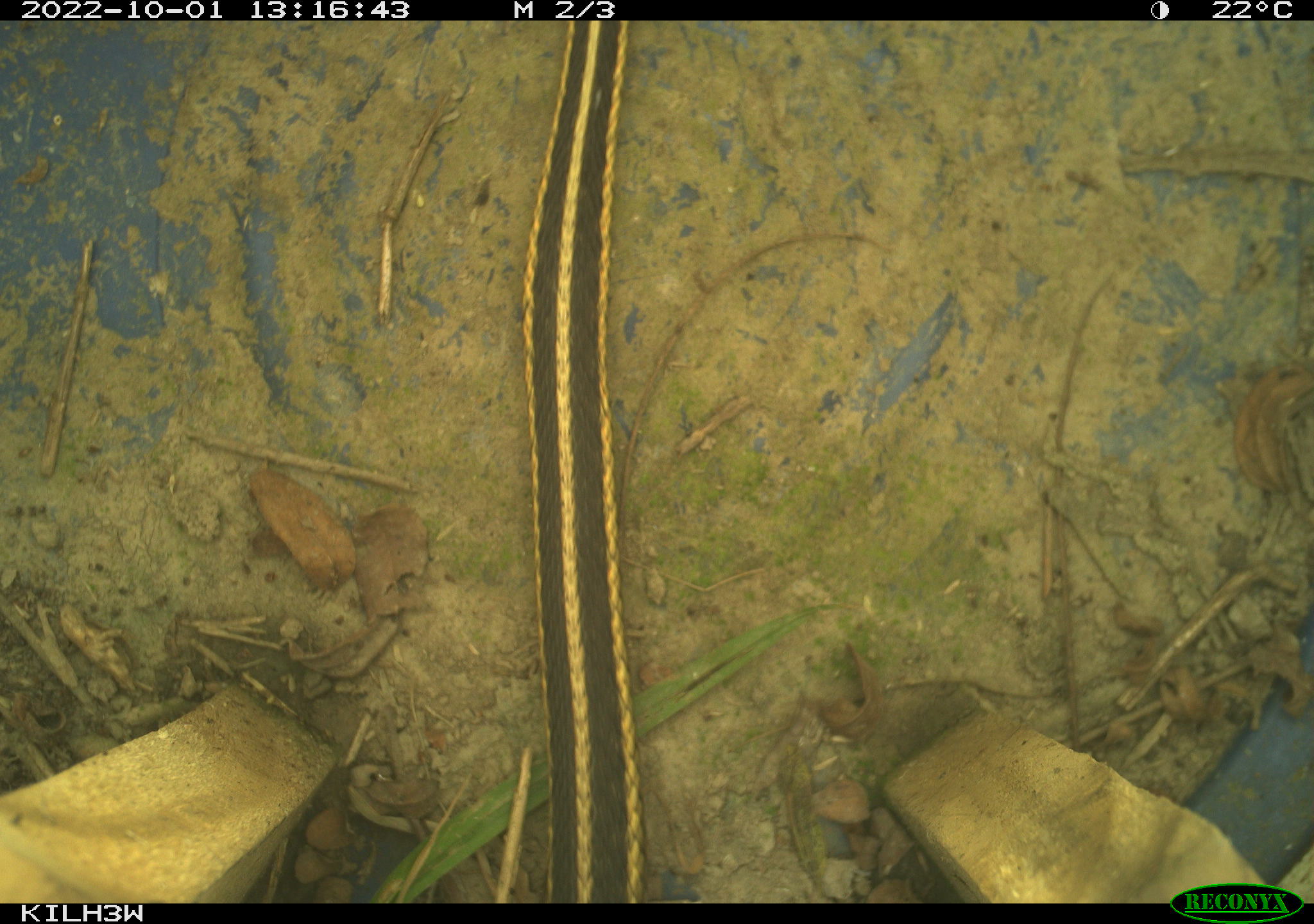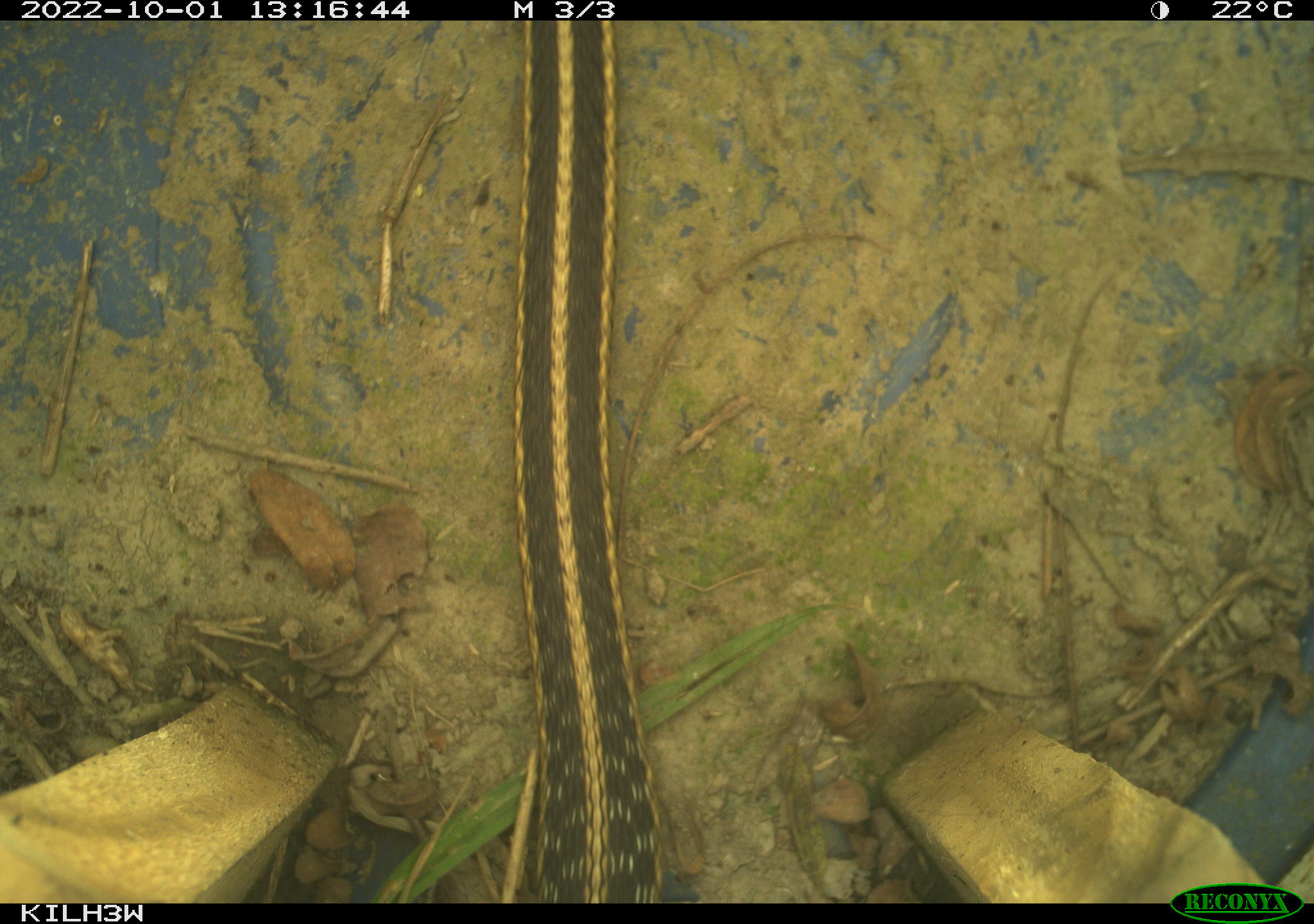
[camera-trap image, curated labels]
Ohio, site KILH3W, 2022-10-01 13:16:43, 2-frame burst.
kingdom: Animalia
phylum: Chordata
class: Reptilia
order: Squamata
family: Colubridae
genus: Thamnophis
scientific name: Thamnophis sirtalis sirtalis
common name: eastern gartersnake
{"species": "eastern gartersnake (Thamnophis sirtalis sirtalis)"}